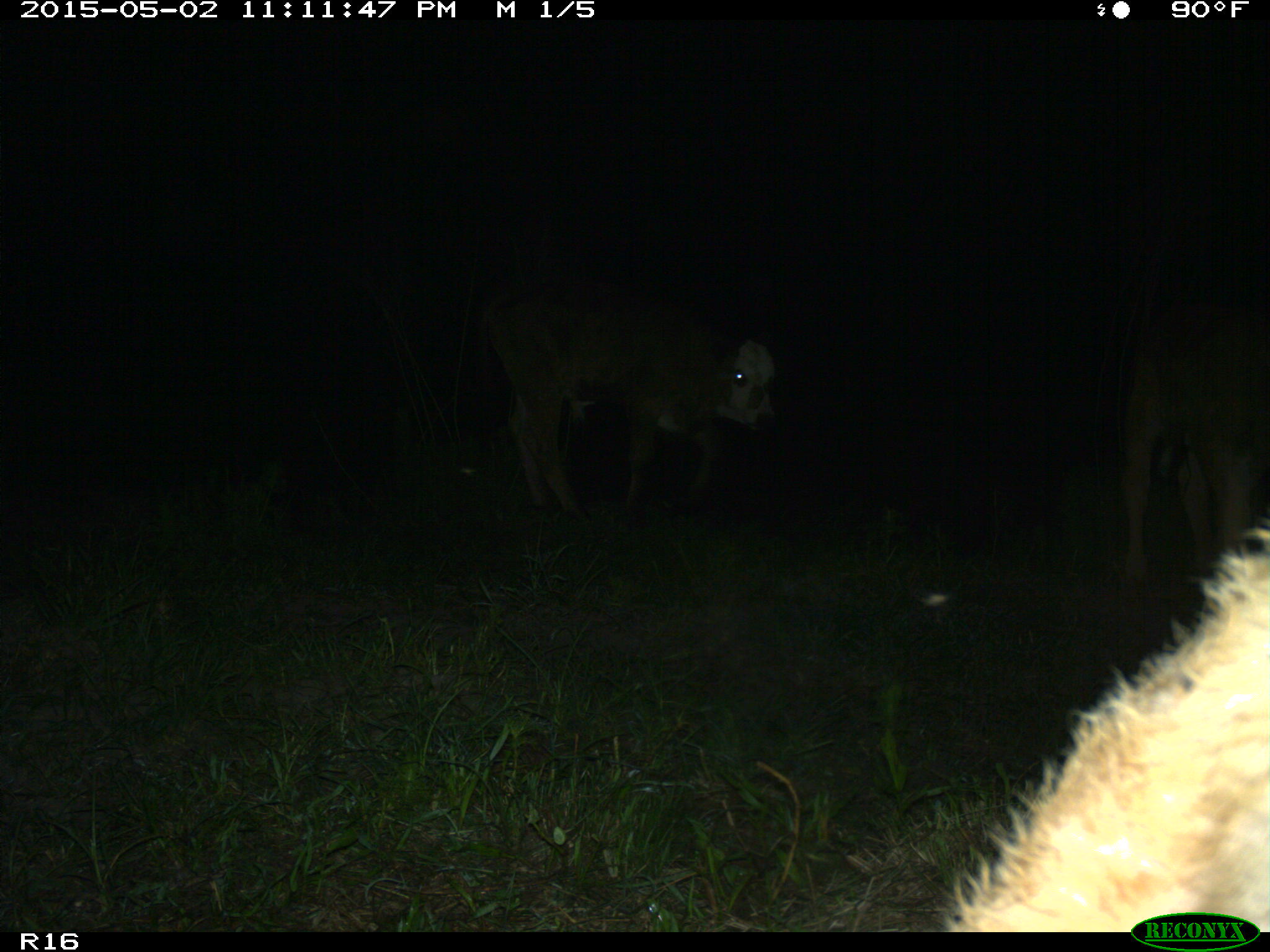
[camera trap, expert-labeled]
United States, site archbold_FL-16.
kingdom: Animalia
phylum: Chordata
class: Mammalia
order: Artiodactyla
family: Bovidae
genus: Bos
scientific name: Bos taurus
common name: domestic cow